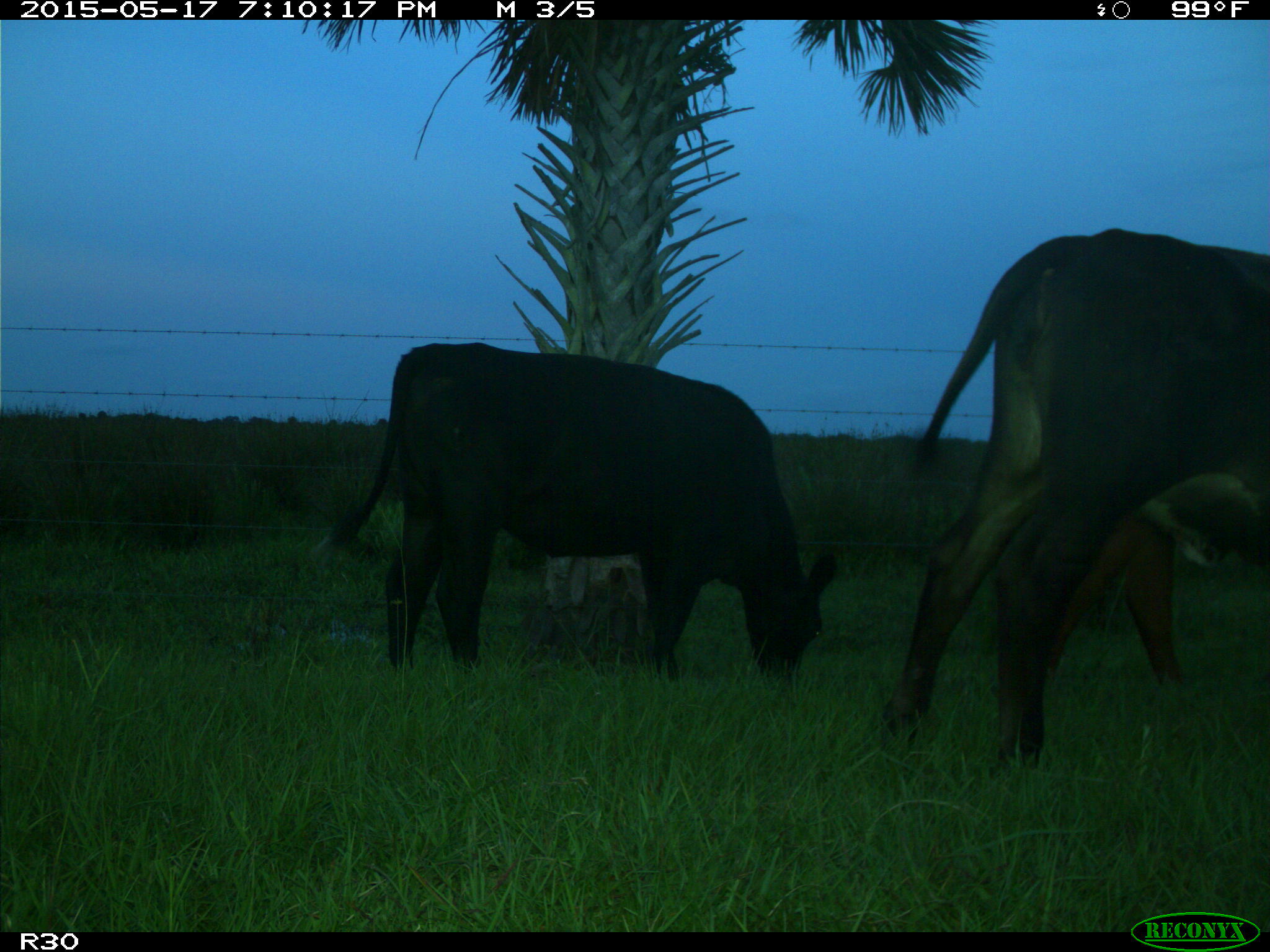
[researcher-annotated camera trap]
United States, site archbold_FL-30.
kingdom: Animalia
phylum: Chordata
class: Mammalia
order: Artiodactyla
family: Bovidae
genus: Bos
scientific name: Bos taurus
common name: domestic cow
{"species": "Bos taurus (domestic cow)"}